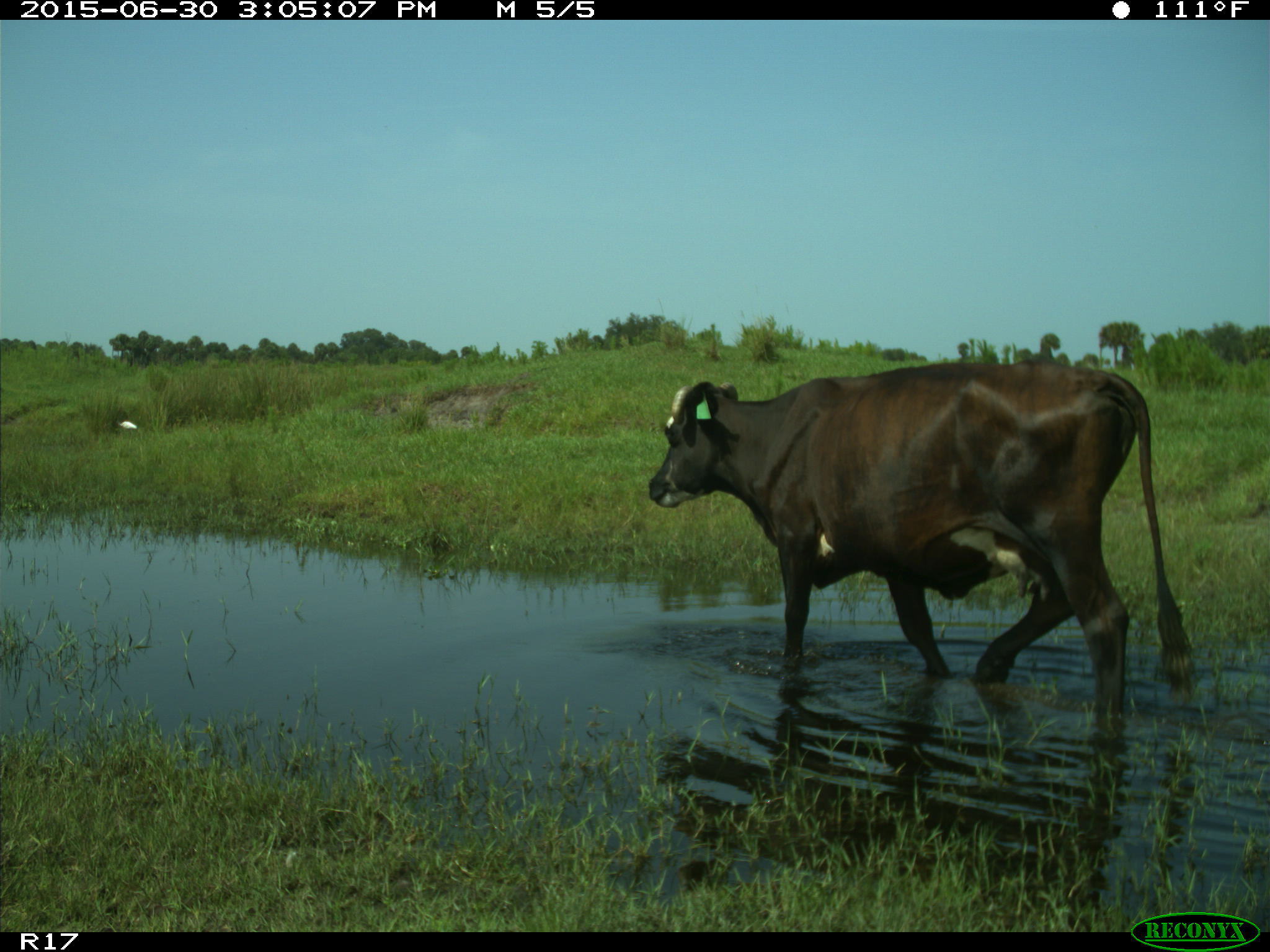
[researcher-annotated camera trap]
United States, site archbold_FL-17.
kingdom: Animalia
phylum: Chordata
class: Mammalia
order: Artiodactyla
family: Bovidae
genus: Bos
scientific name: Bos taurus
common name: domestic cow